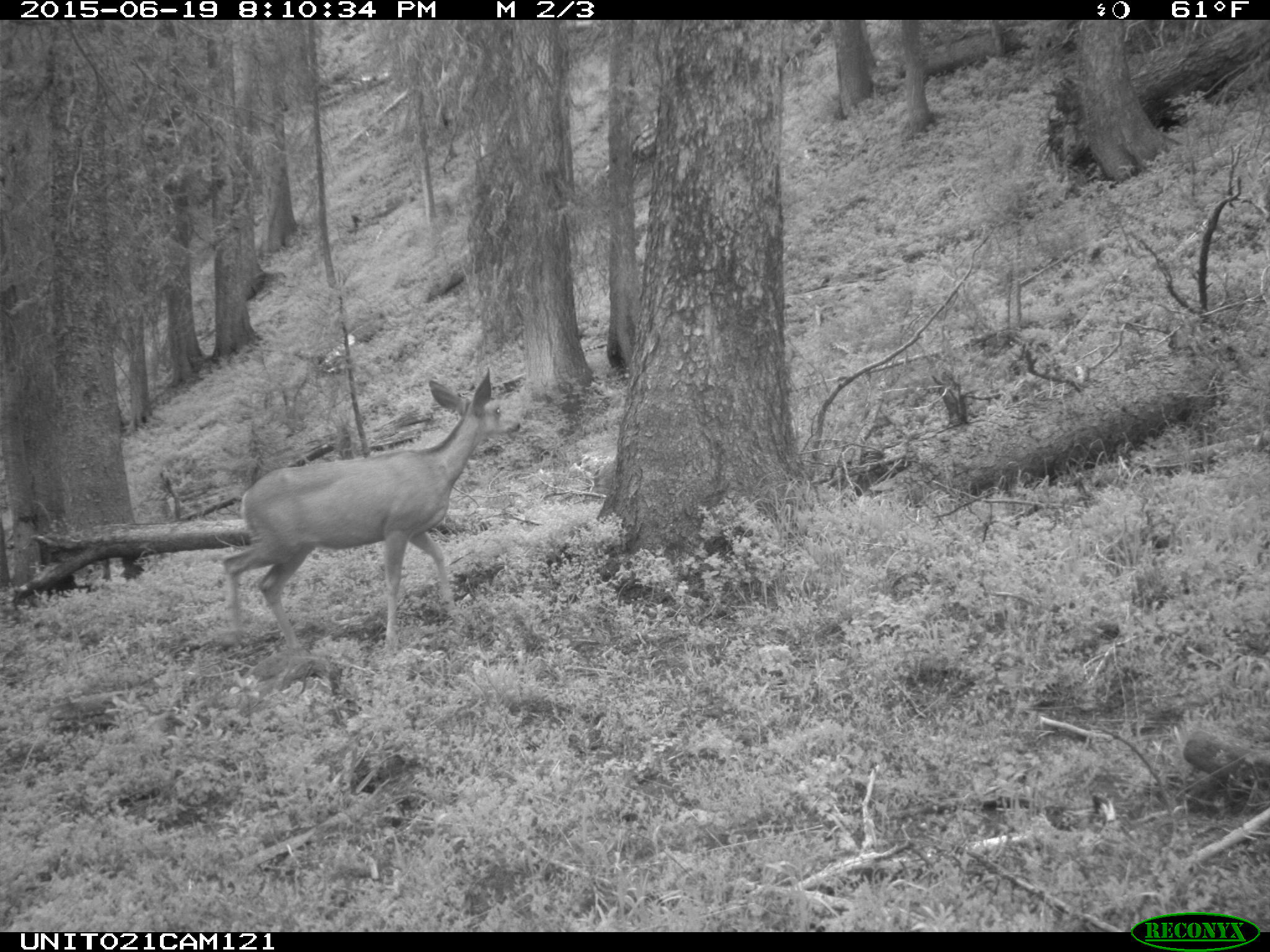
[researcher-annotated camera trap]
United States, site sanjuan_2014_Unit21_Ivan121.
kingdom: Animalia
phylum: Chordata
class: Mammalia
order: Artiodactyla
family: Cervidae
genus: Odocoileus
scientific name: Odocoileus hemionus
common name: mule deer